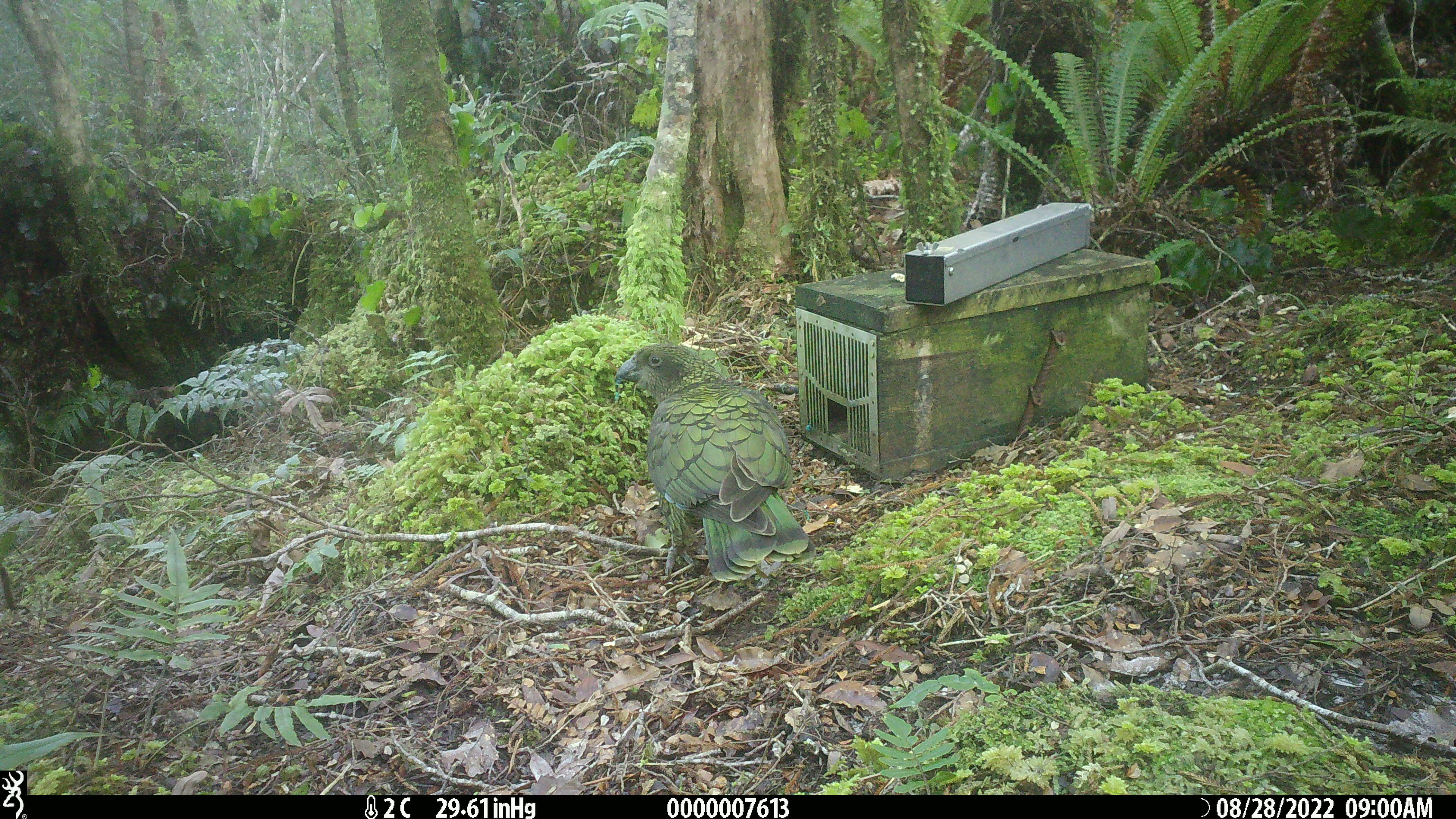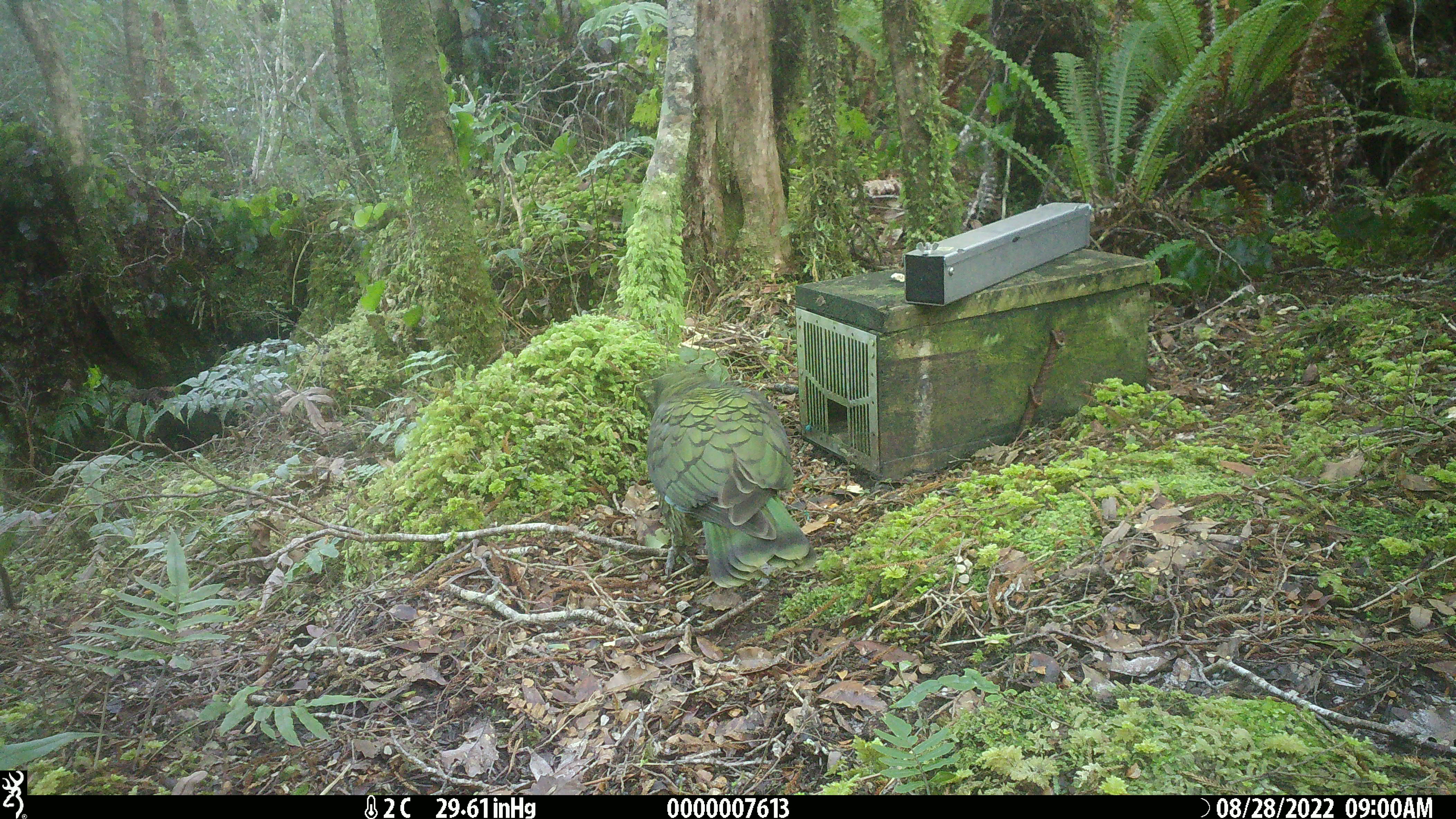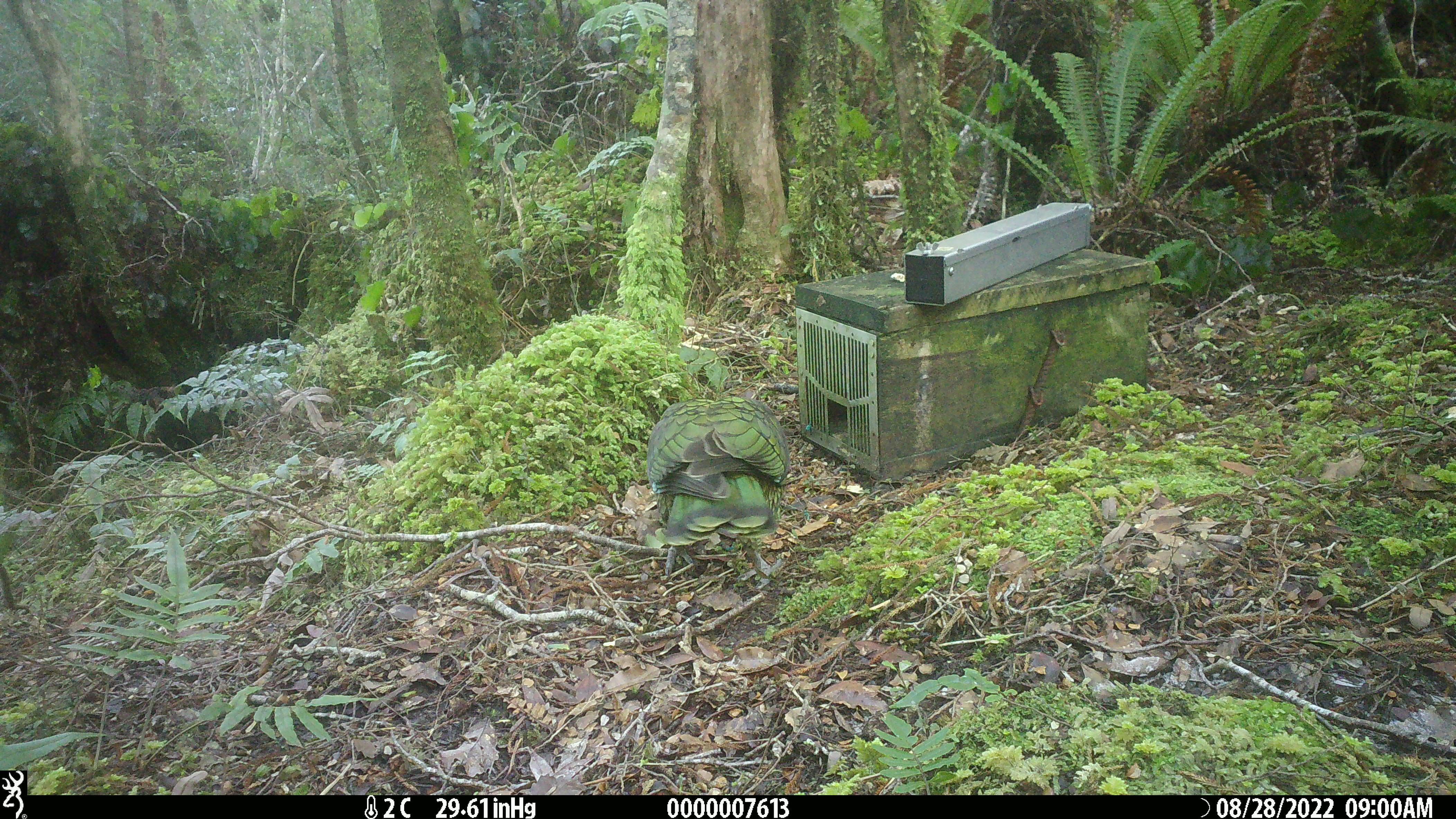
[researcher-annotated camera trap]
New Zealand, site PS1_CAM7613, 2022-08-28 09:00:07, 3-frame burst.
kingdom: Animalia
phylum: Chordata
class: Aves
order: Psittaciformes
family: Strigopidae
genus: Nestor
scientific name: Nestor notabilis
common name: kea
Kea (Nestor notabilis).